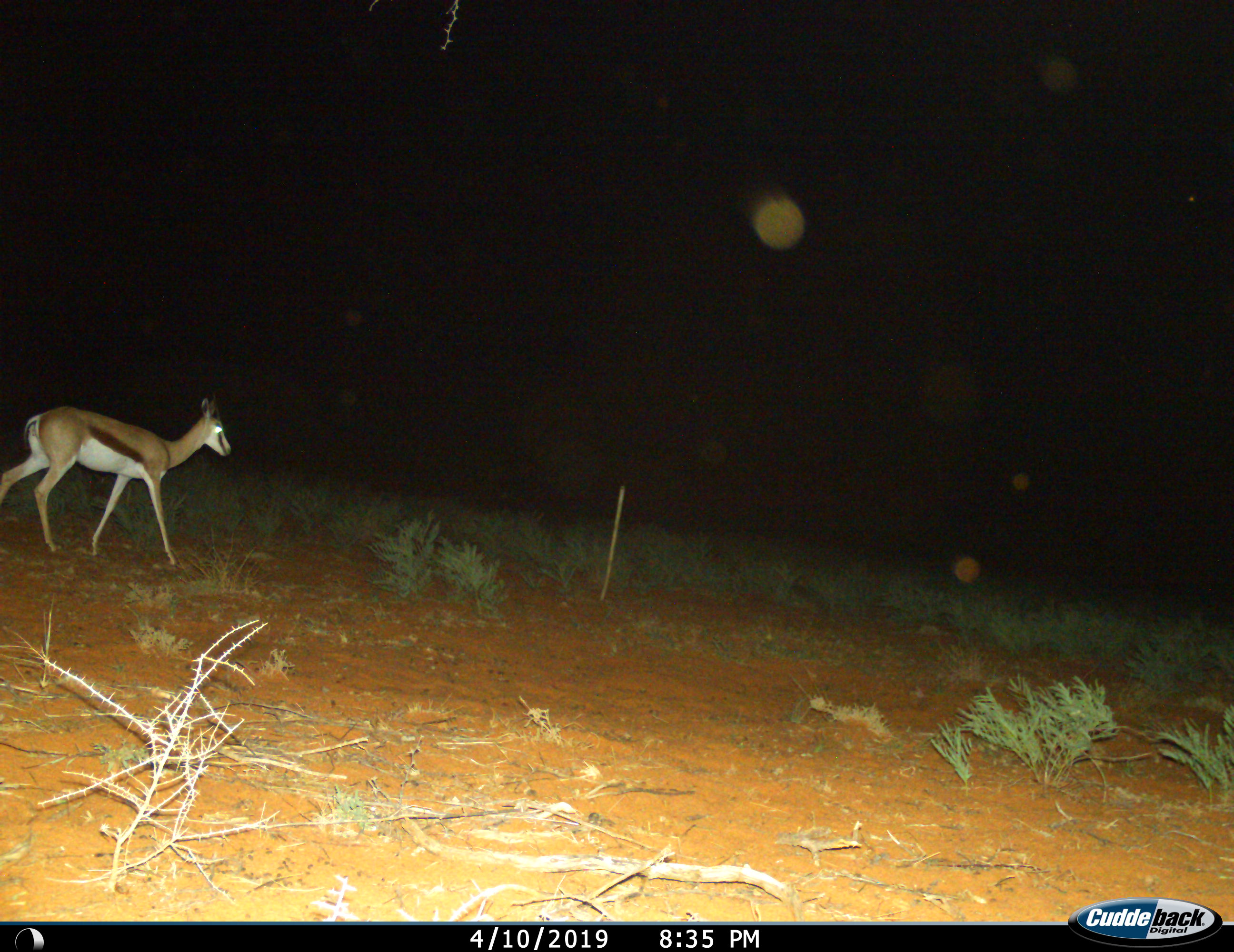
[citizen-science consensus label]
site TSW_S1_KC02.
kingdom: Animalia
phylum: Chordata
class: Mammalia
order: Artiodactyla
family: Bovidae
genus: Antidorcas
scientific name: Antidorcas marsupialis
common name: springbok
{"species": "springbok (Antidorcas marsupialis)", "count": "1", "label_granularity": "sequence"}